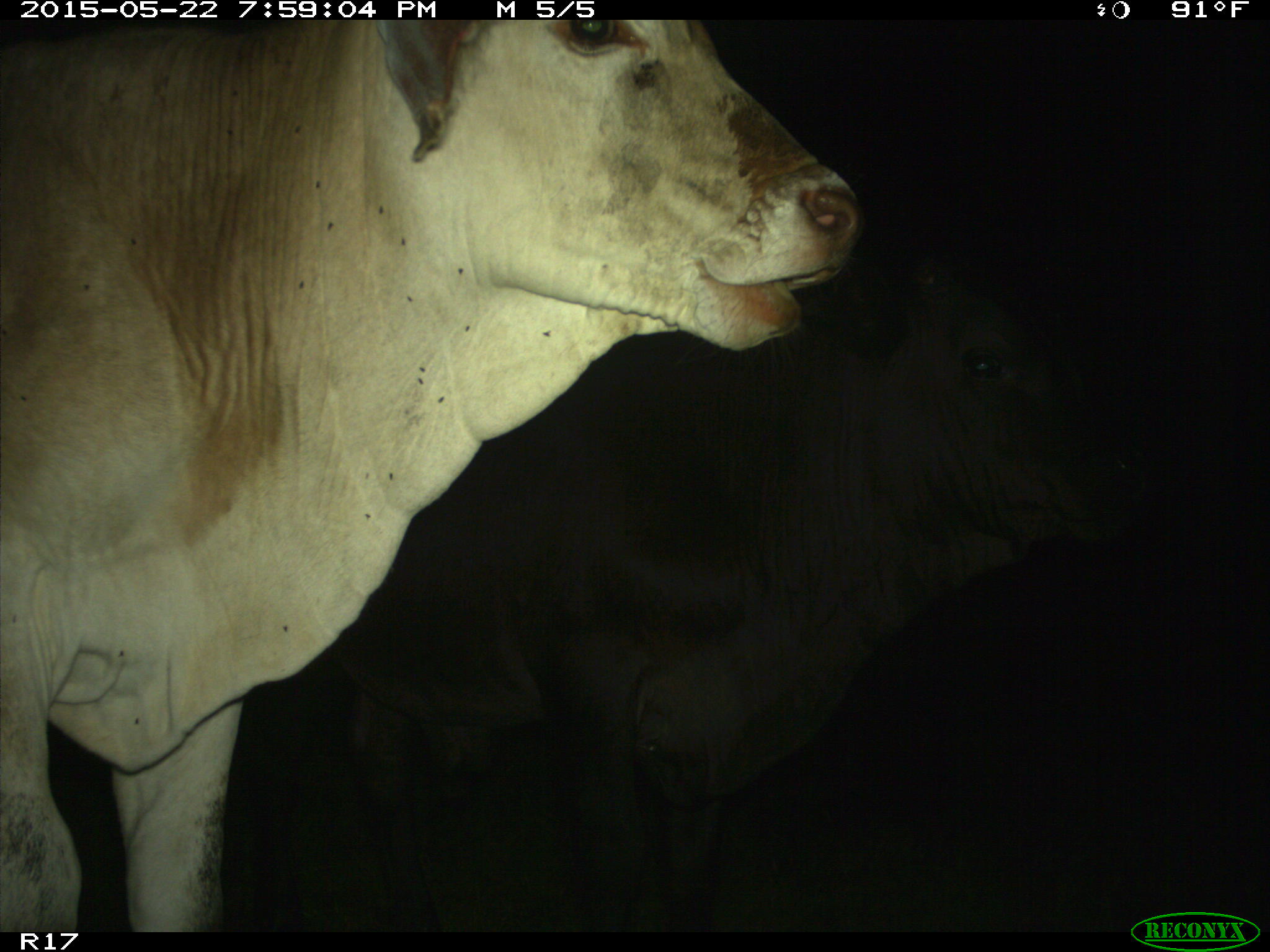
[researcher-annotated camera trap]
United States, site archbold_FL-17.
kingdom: Animalia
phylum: Chordata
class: Mammalia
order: Artiodactyla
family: Bovidae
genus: Bos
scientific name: Bos taurus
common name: domestic cow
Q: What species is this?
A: Bos taurus (domestic cow).